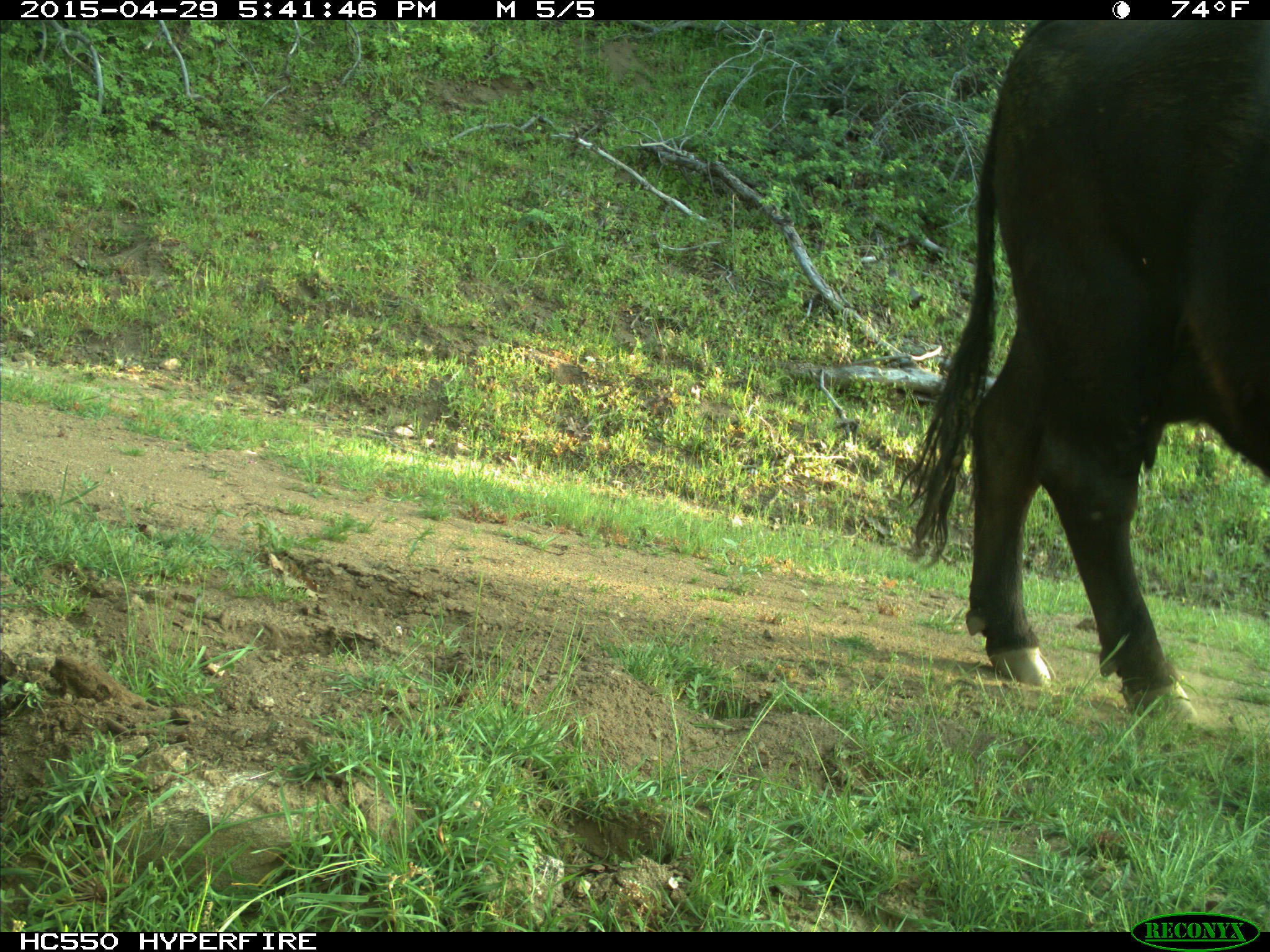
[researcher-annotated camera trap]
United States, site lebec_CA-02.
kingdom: Animalia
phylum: Chordata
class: Mammalia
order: Artiodactyla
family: Bovidae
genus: Bos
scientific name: Bos taurus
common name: domestic cow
Bos taurus (domestic cow).